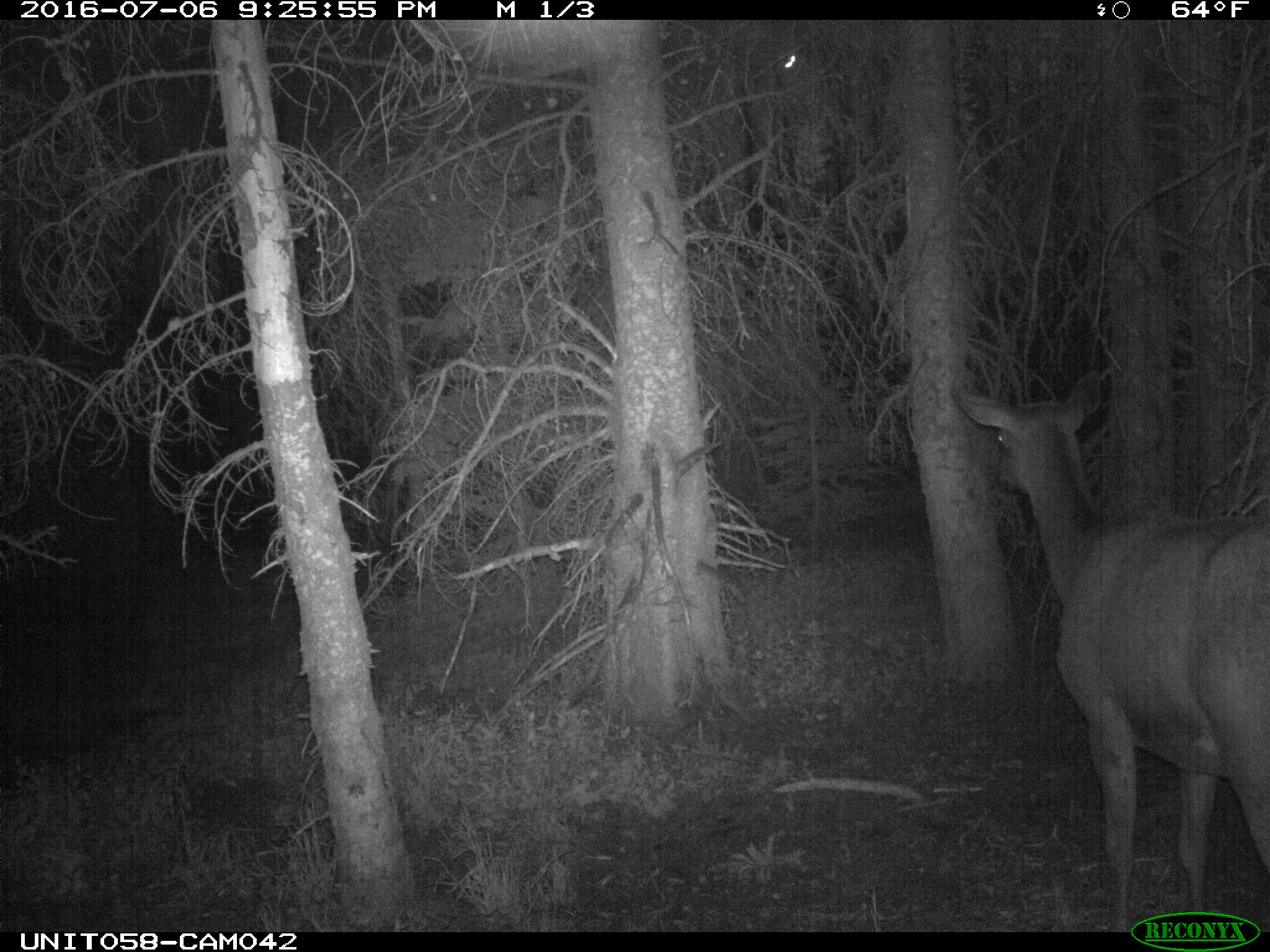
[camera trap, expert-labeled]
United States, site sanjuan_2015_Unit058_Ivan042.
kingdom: Animalia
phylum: Chordata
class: Mammalia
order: Artiodactyla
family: Cervidae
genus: Cervus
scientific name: Cervus elaphus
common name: red deer